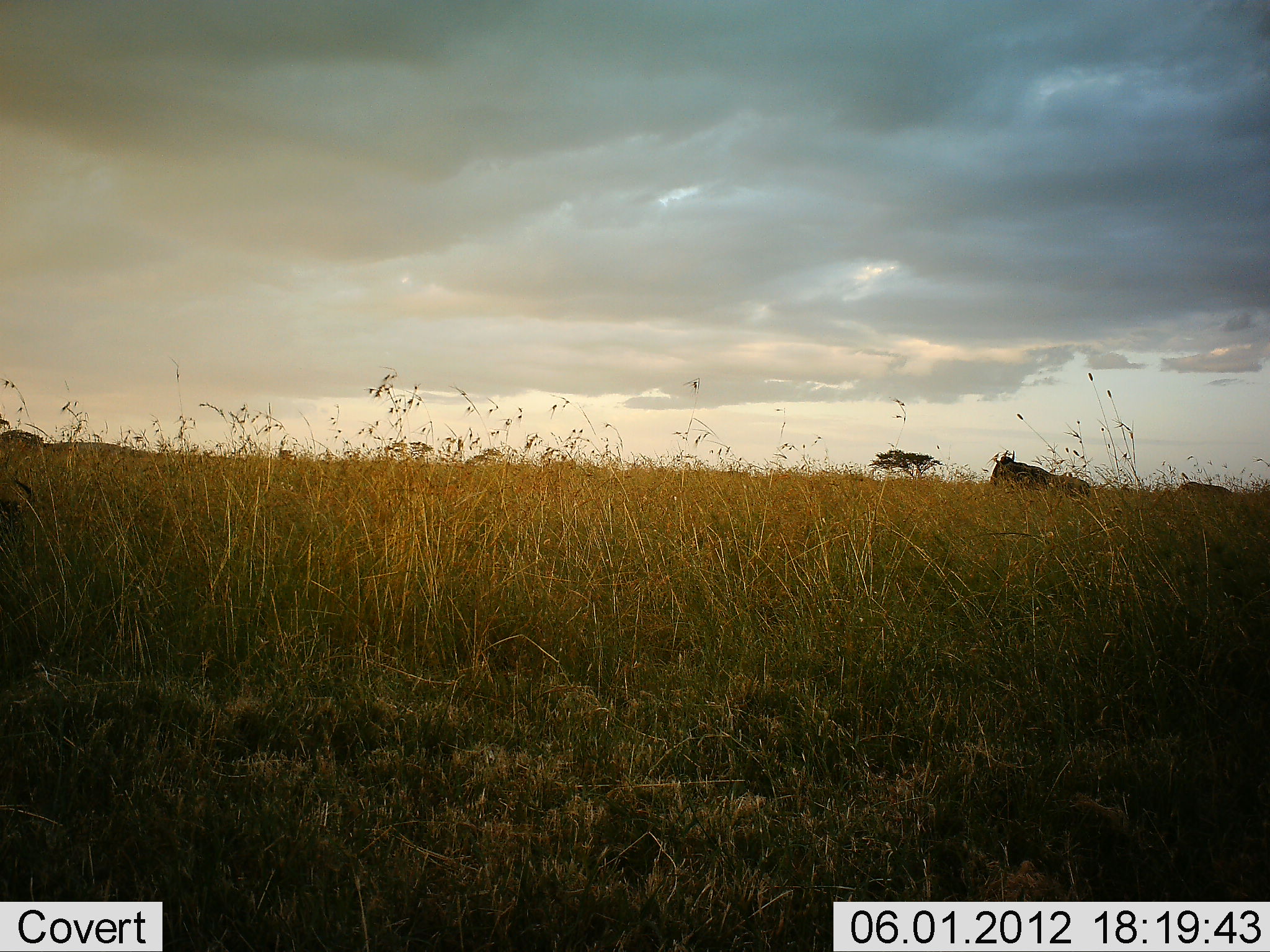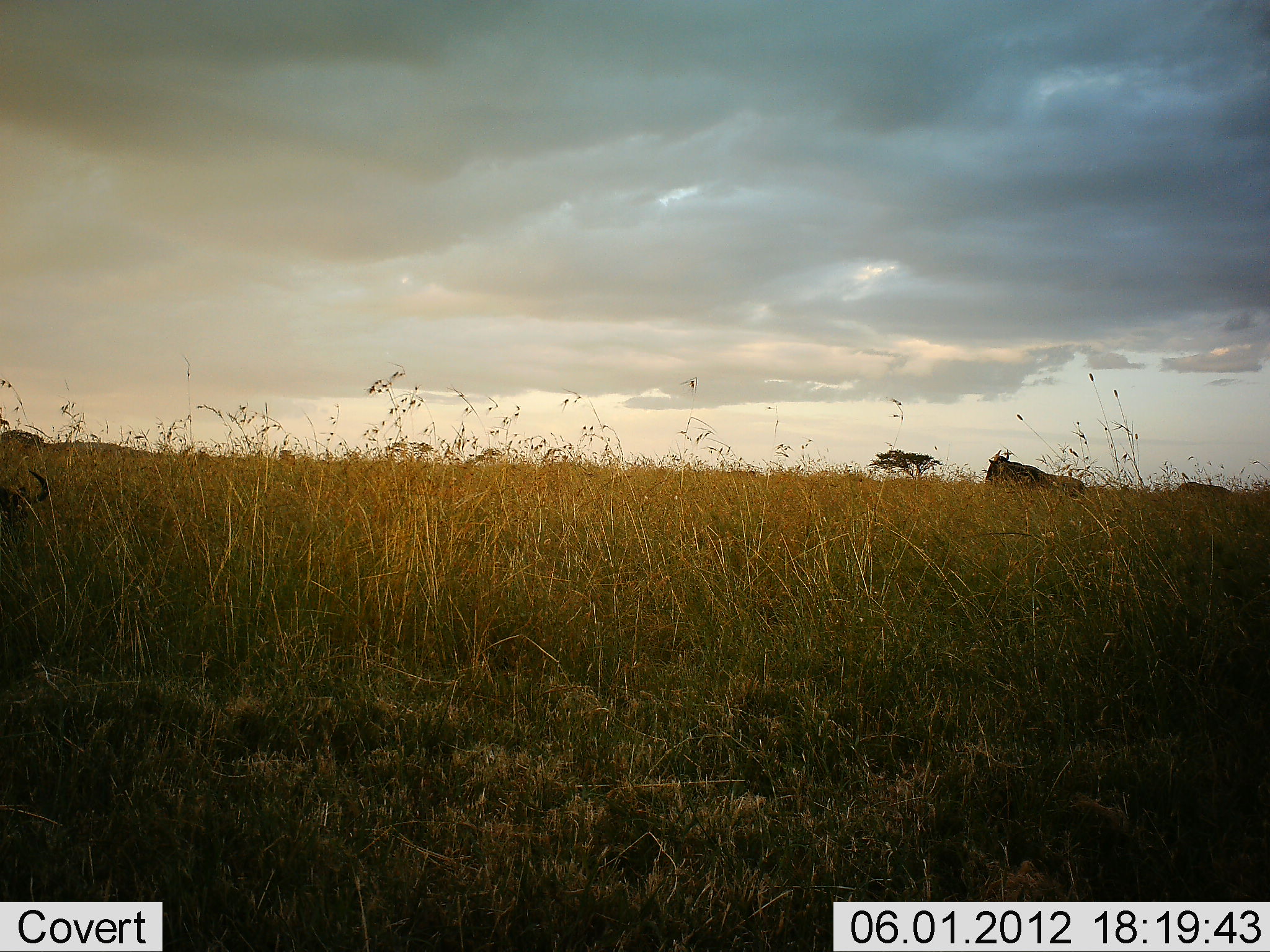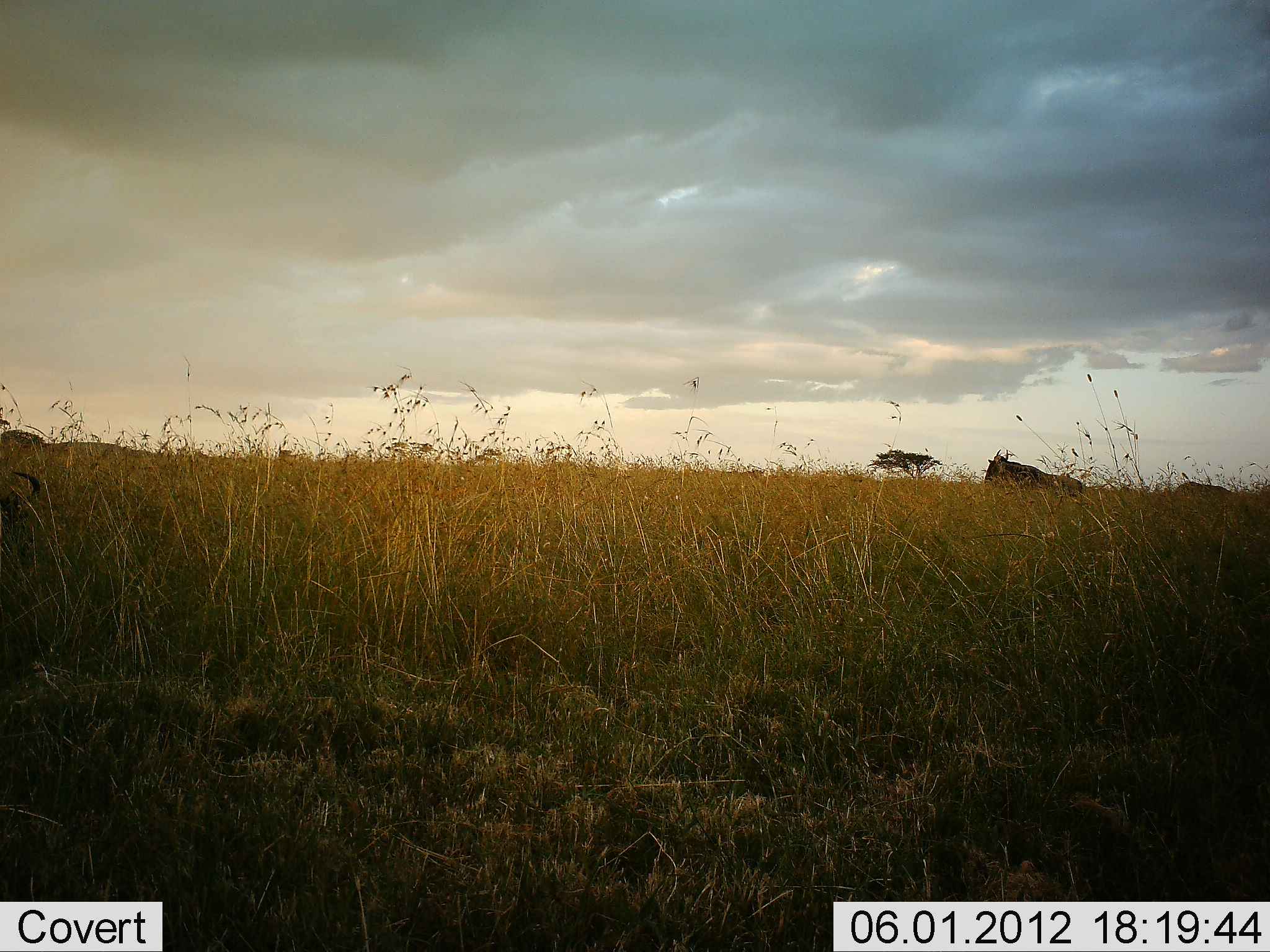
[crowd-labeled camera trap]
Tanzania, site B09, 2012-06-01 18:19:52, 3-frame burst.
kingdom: Animalia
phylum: Chordata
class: Mammalia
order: Artiodactyla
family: Bovidae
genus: Connochaetes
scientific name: Connochaetes taurinus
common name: blue wildebeest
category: wildebeest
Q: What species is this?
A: Wildebeest (blue wildebeest) (Connochaetes taurinus).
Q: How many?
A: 2.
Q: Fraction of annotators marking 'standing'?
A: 80%.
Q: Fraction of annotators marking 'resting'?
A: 0%.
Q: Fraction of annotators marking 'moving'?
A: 20%.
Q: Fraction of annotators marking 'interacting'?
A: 0%.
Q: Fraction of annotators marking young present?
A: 0%.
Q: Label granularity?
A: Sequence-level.